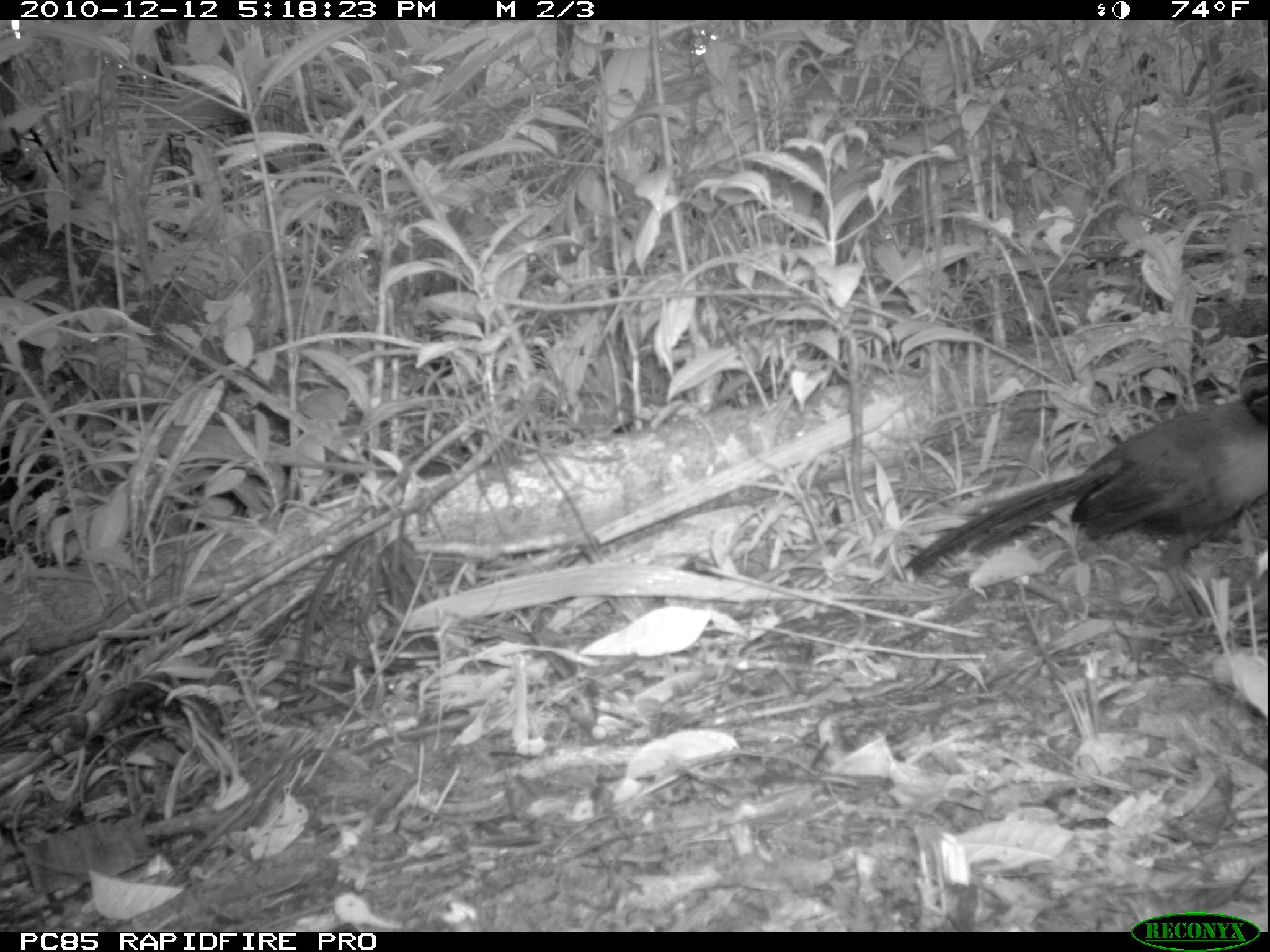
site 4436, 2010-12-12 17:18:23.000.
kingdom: Animalia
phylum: Chordata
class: Aves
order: Cuculiformes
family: Cuculidae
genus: Coua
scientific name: Coua serriana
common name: red-breasted coua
Coua serriana (red-breasted coua), count 1.